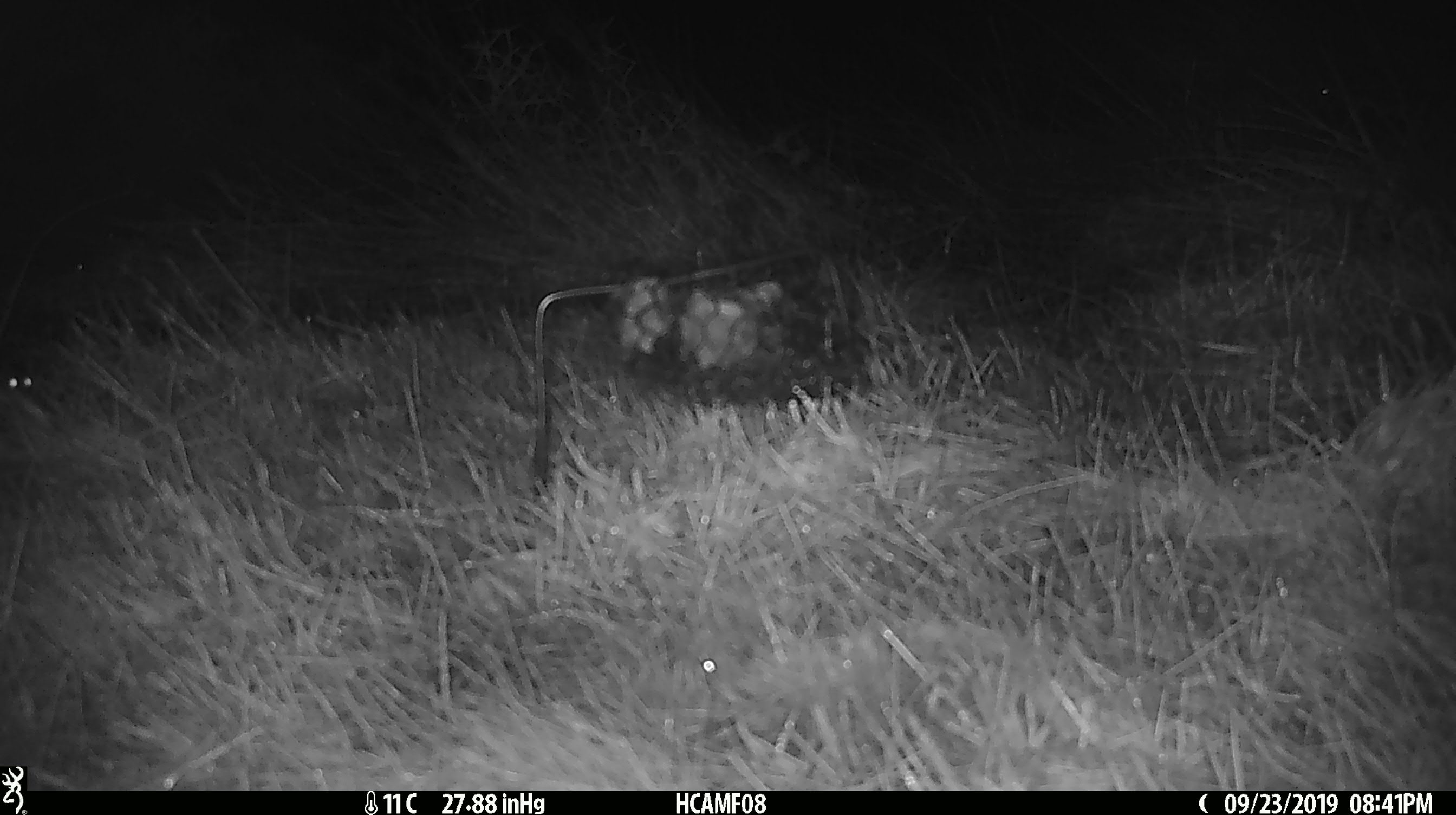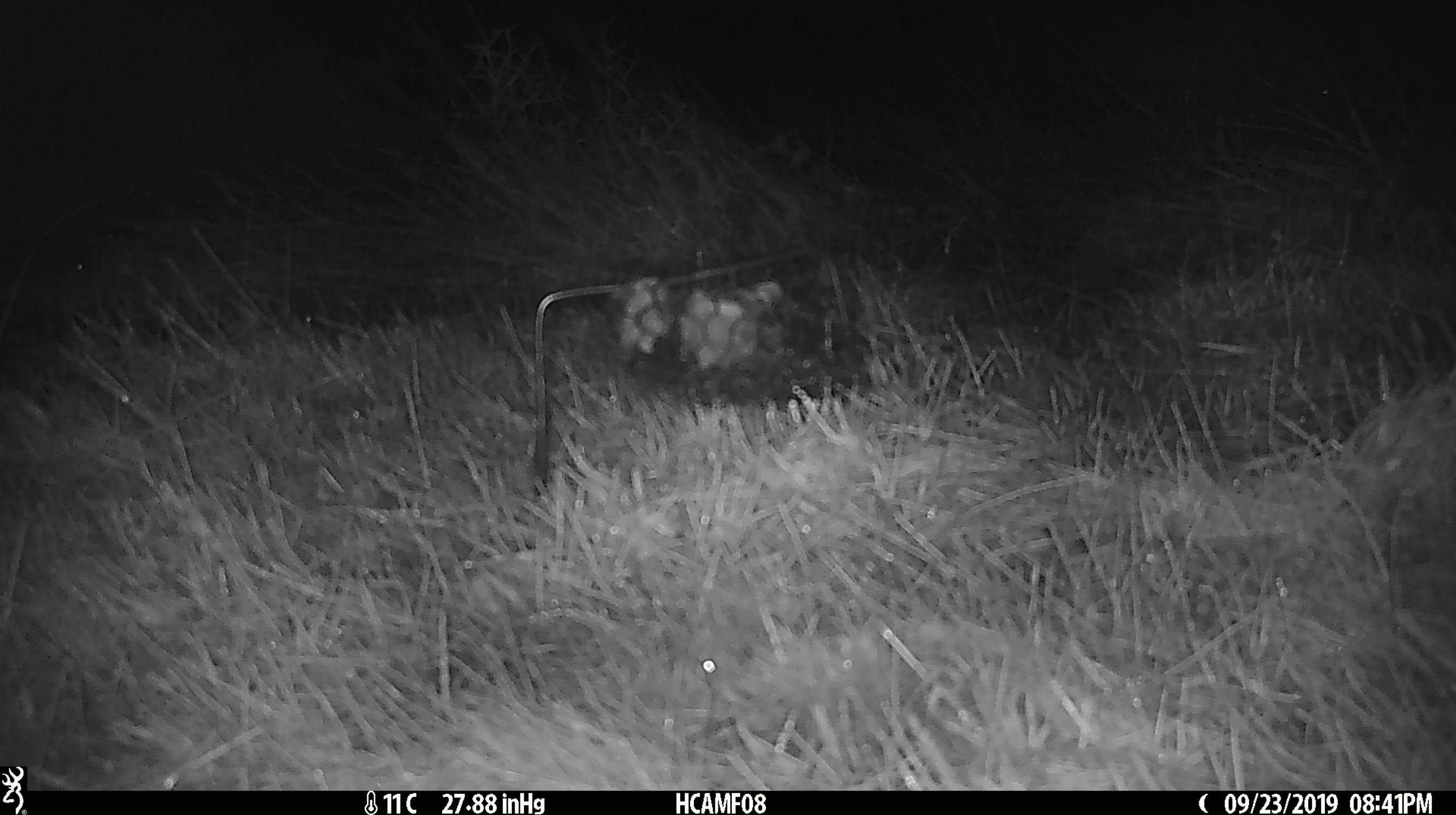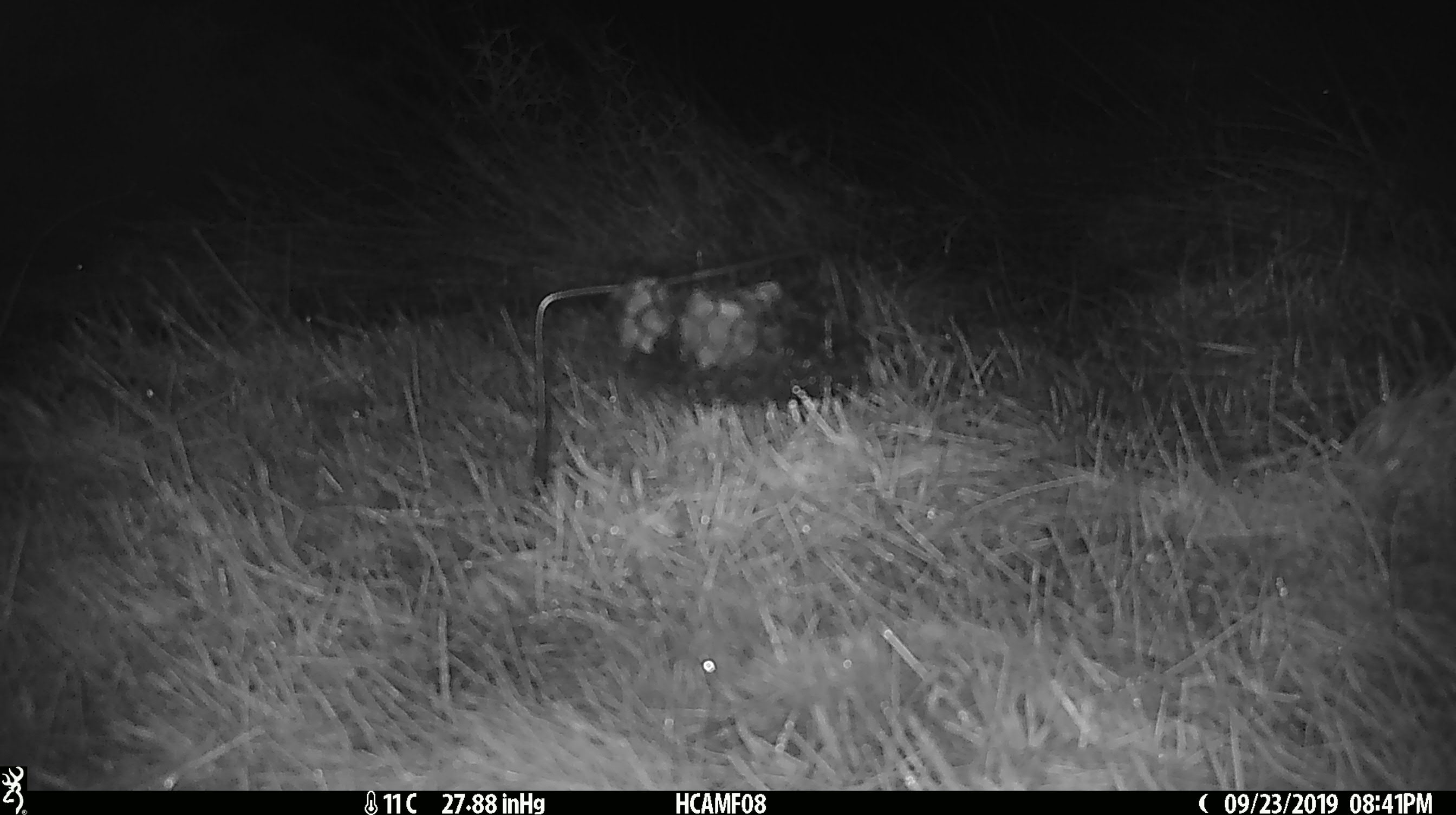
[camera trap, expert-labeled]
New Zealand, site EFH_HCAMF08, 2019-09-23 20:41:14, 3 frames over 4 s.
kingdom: Animalia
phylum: Chordata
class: Mammalia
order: Rodentia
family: Muridae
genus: Mus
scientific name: Mus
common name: mouse